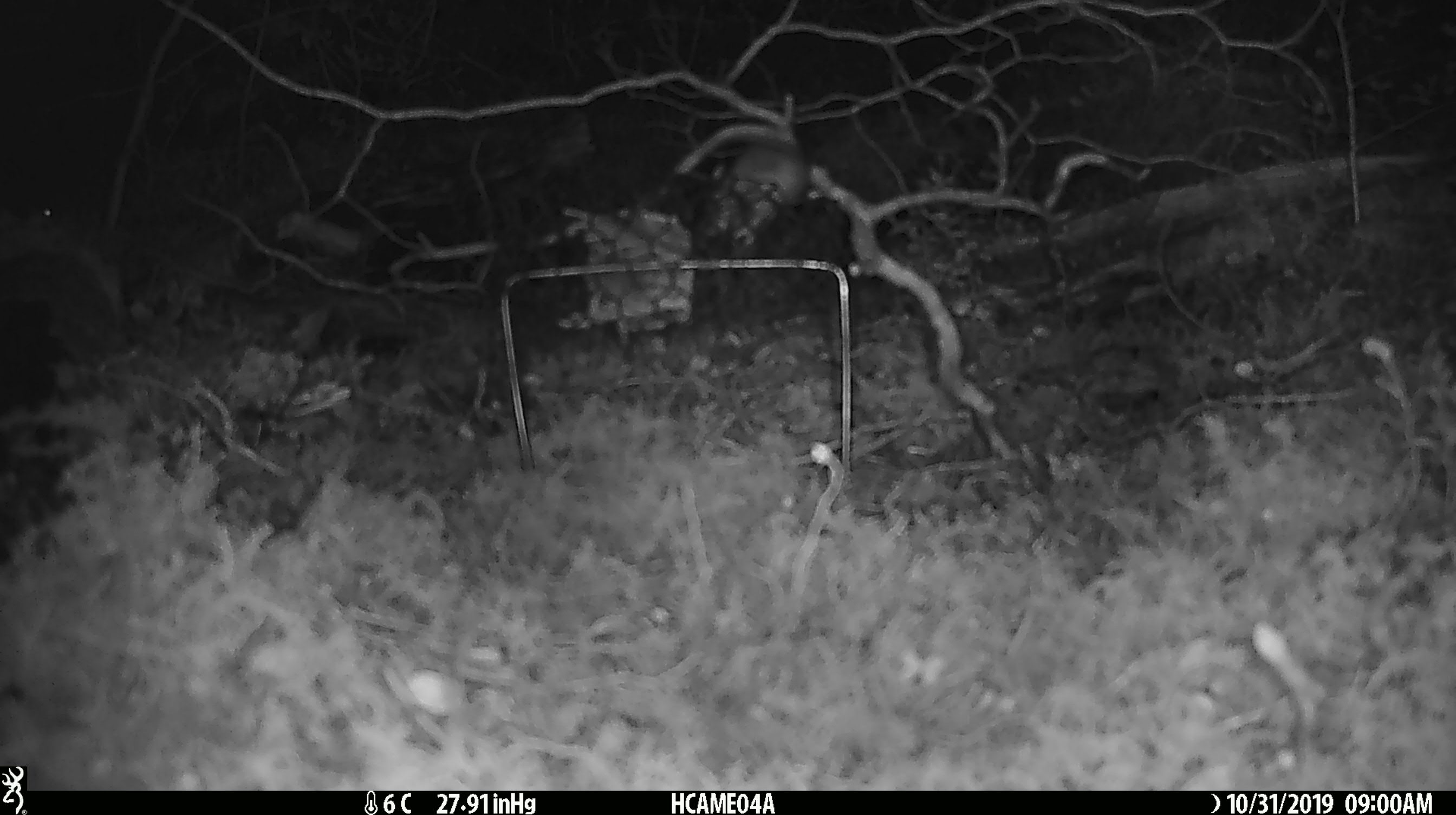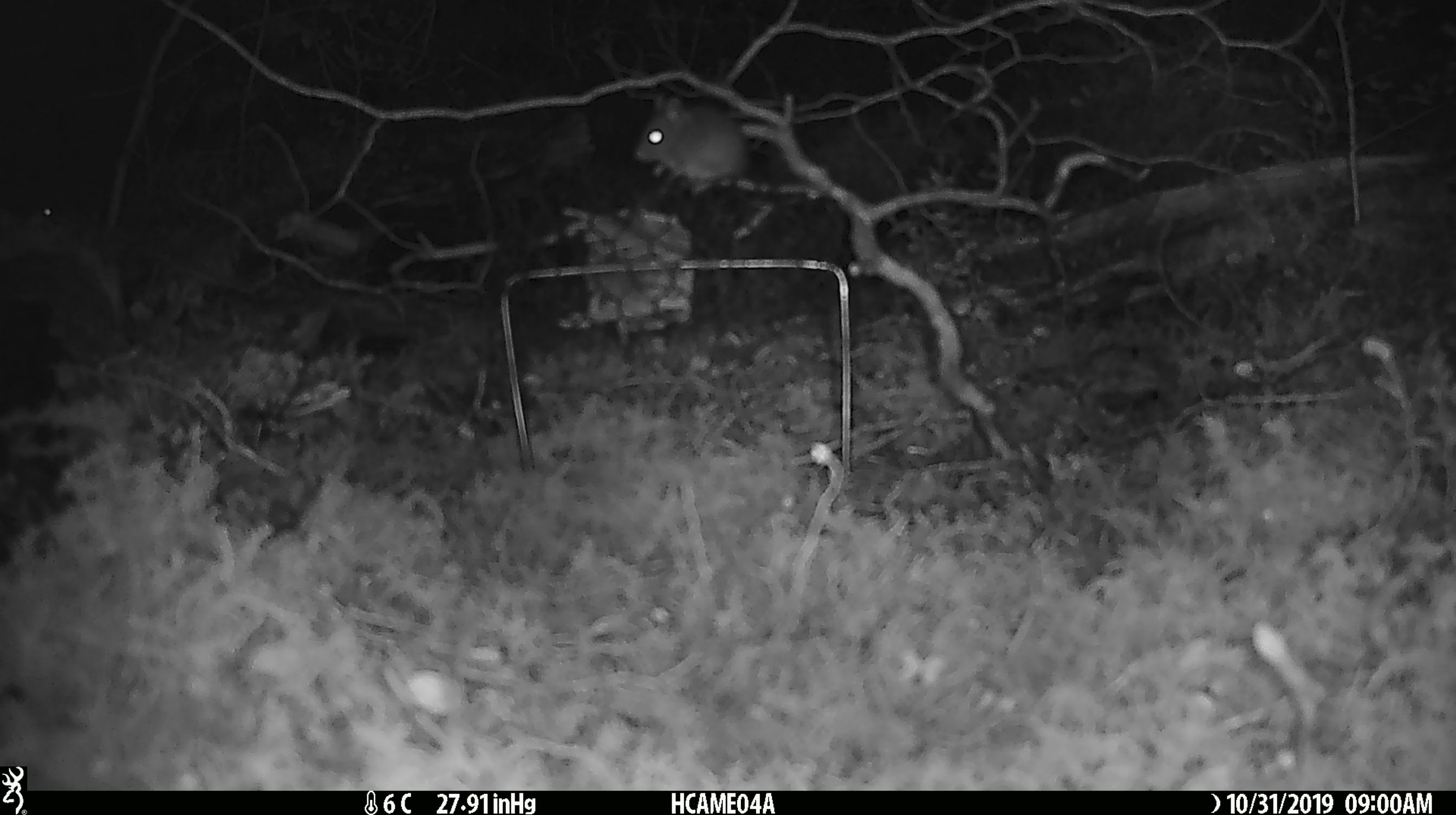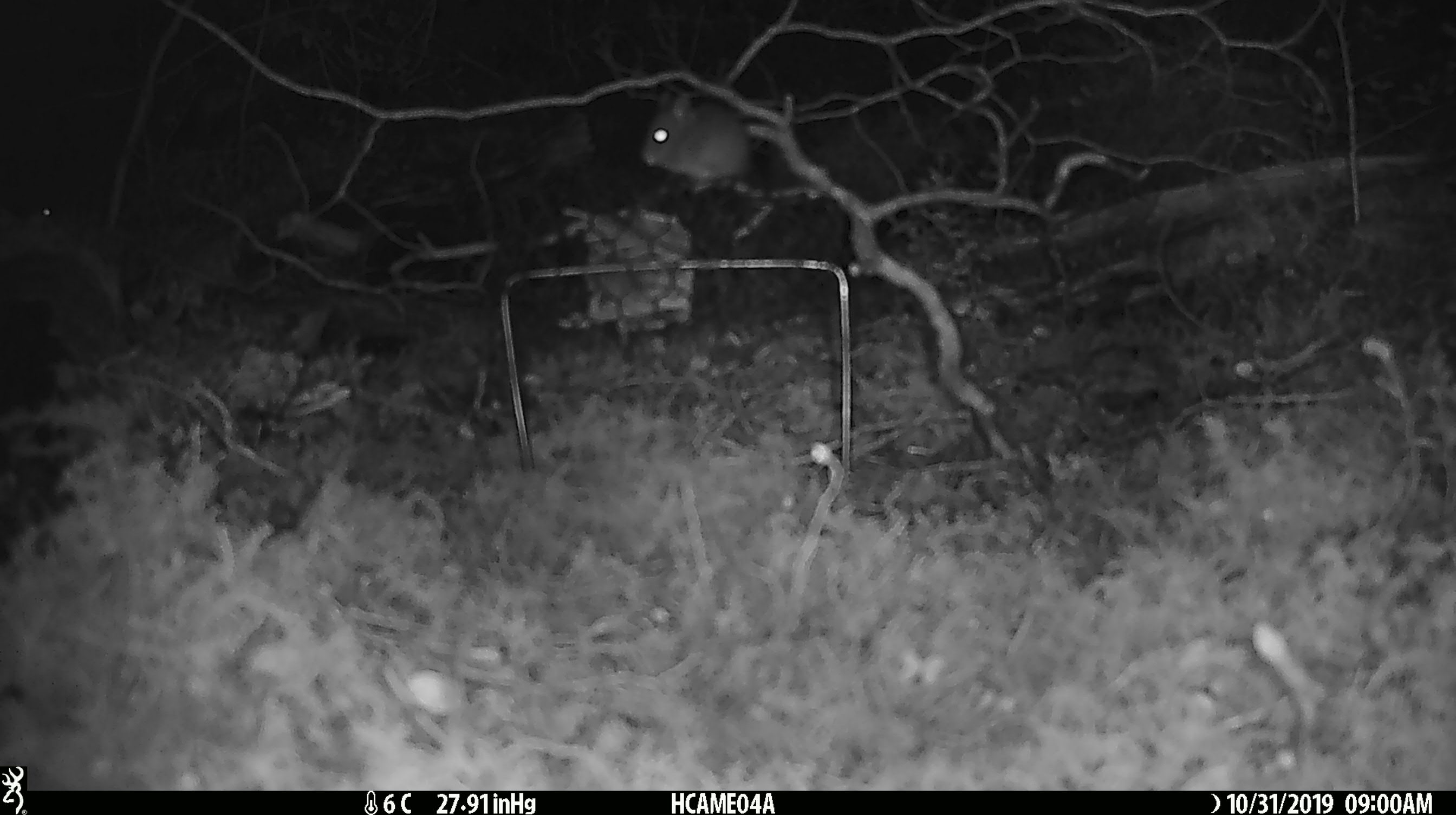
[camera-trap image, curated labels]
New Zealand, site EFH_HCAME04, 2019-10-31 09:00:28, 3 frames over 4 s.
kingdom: Animalia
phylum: Chordata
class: Mammalia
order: Rodentia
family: Muridae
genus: Mus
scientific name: Mus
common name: mouse